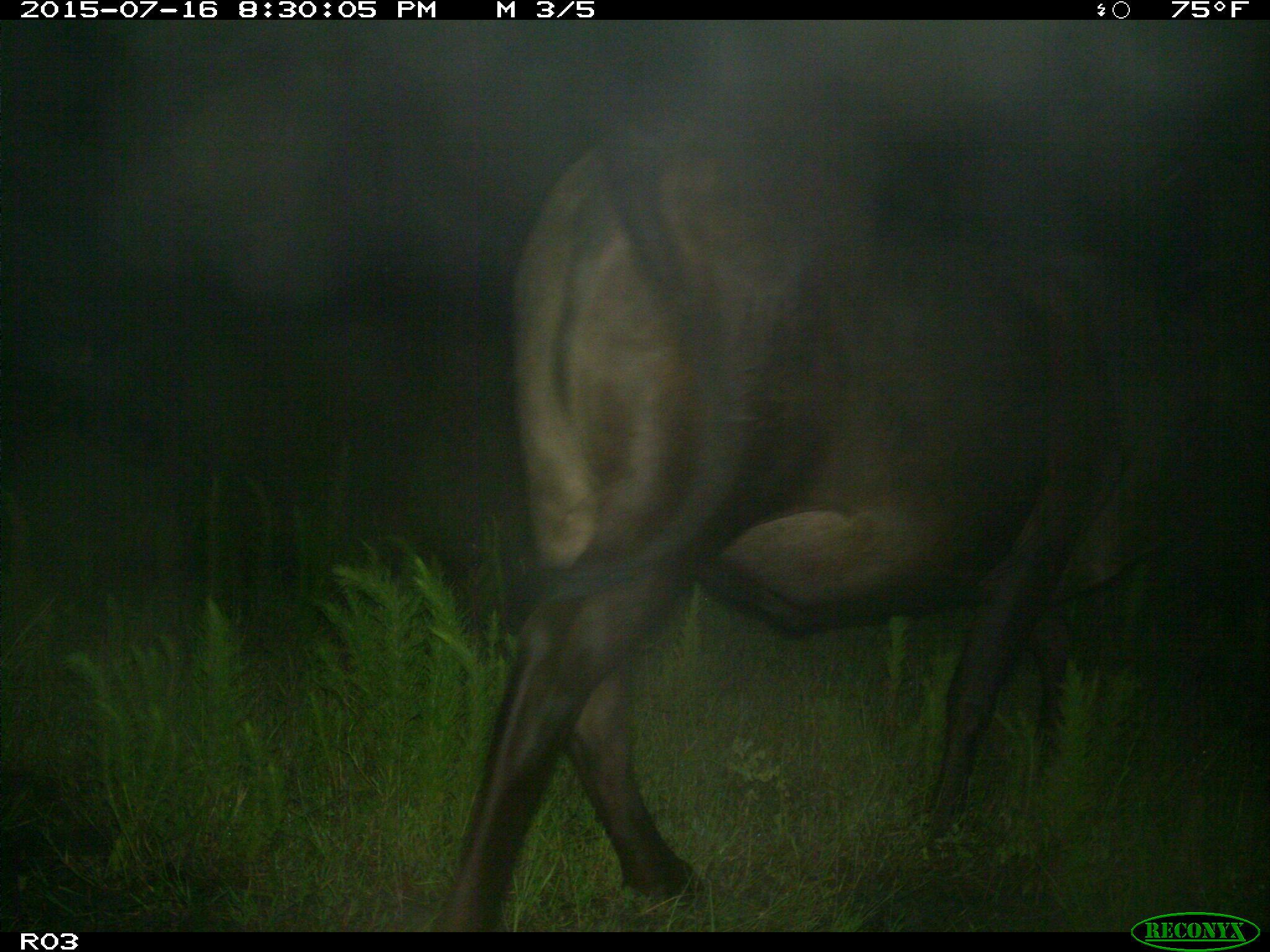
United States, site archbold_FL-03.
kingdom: Animalia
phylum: Chordata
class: Mammalia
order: Artiodactyla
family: Bovidae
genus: Bos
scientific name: Bos taurus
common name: domestic cow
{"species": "Bos taurus (domestic cow)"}